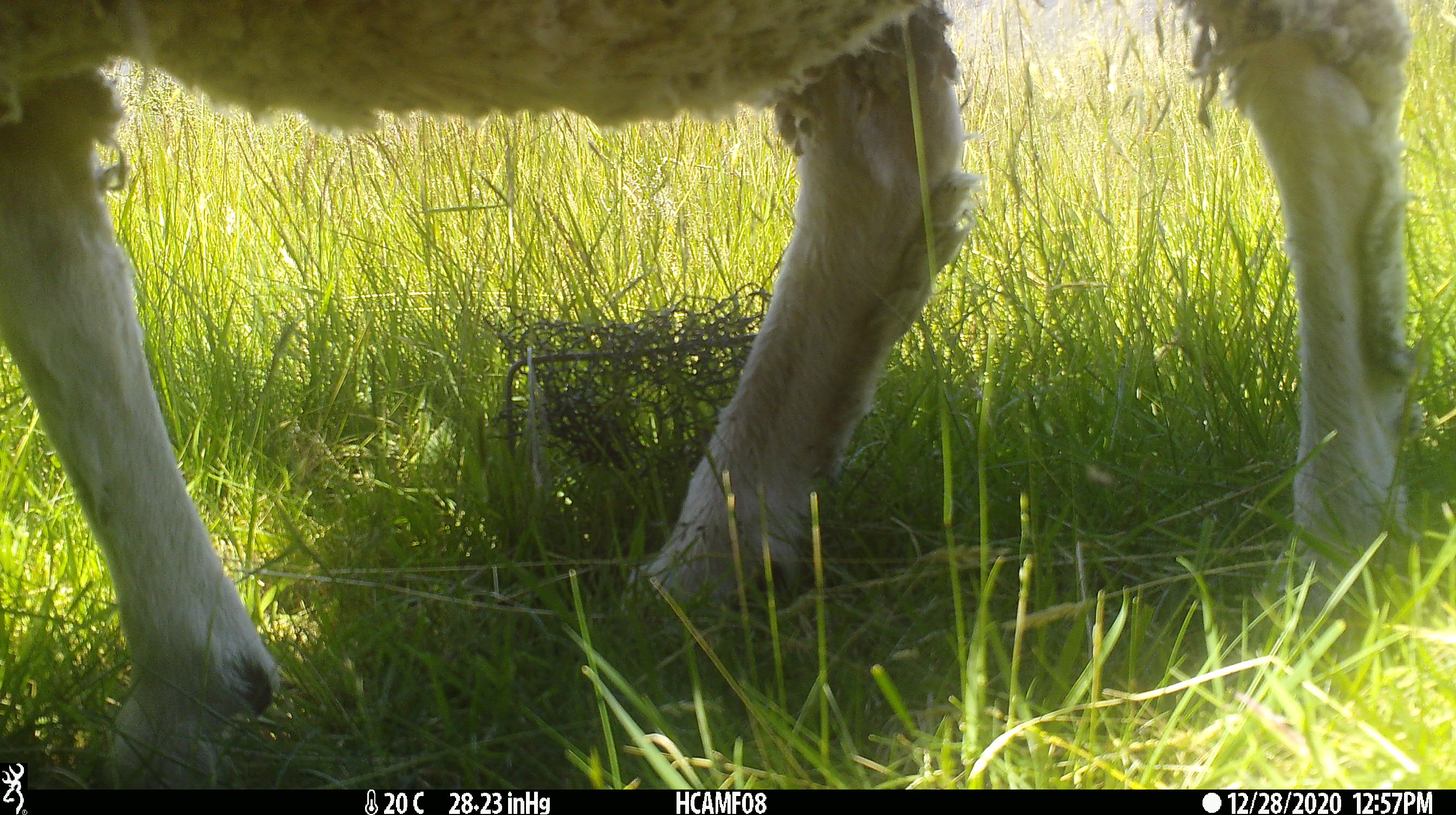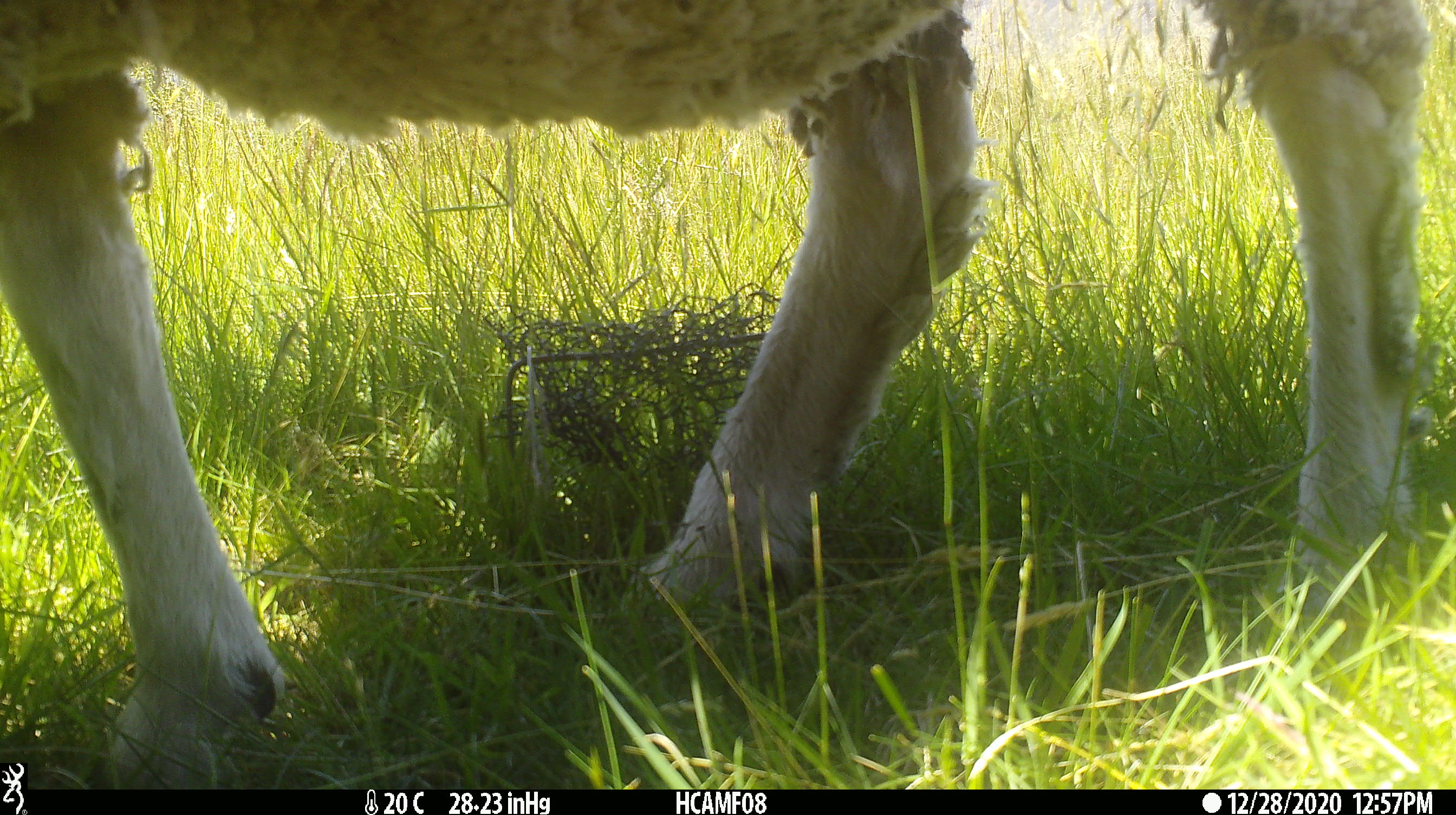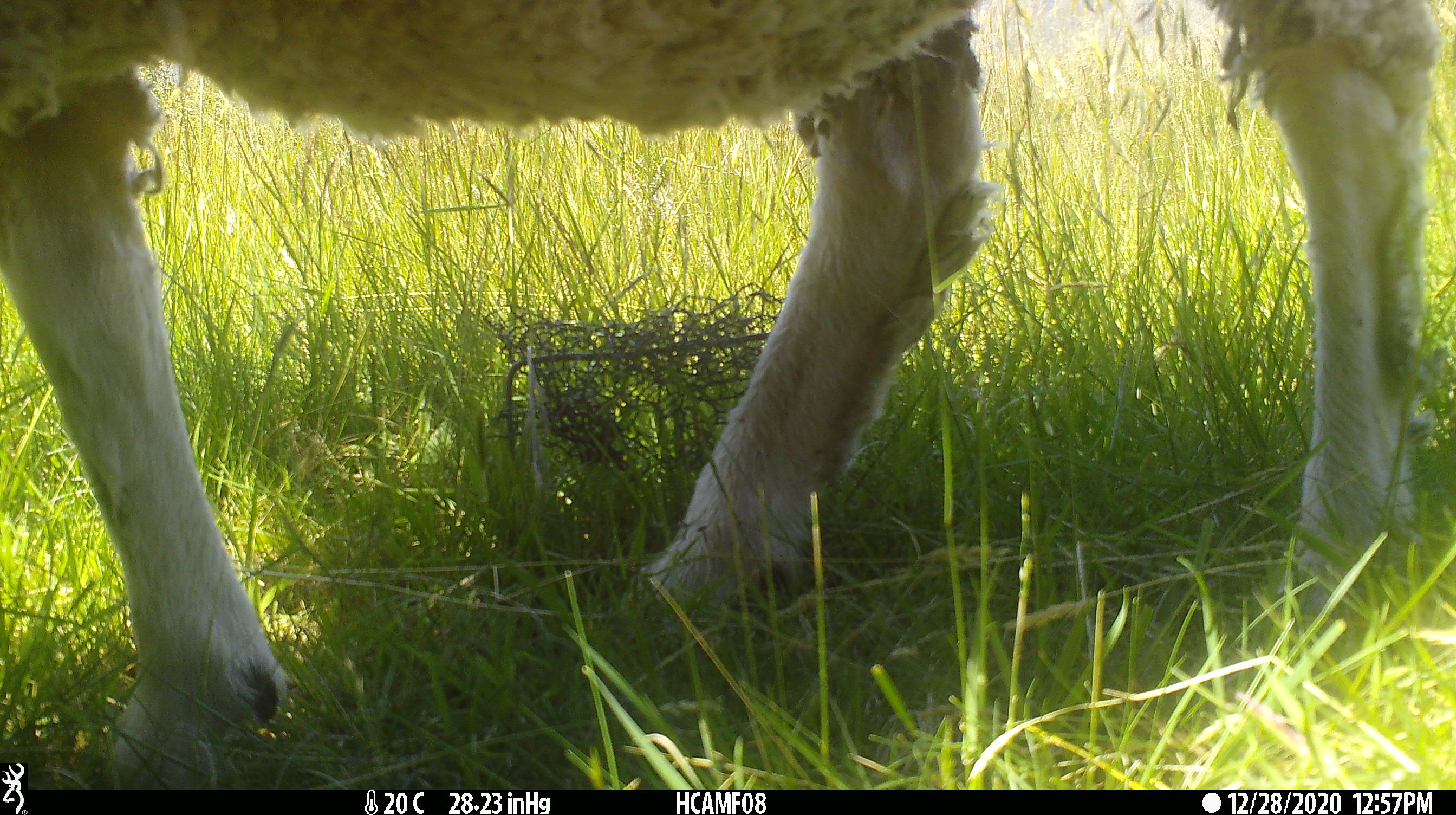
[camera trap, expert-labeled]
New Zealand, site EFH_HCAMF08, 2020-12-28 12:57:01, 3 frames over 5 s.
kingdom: Animalia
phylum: Chordata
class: Mammalia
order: Artiodactyla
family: Bovidae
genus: Ovis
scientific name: Ovis aries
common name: domestic sheep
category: sheep